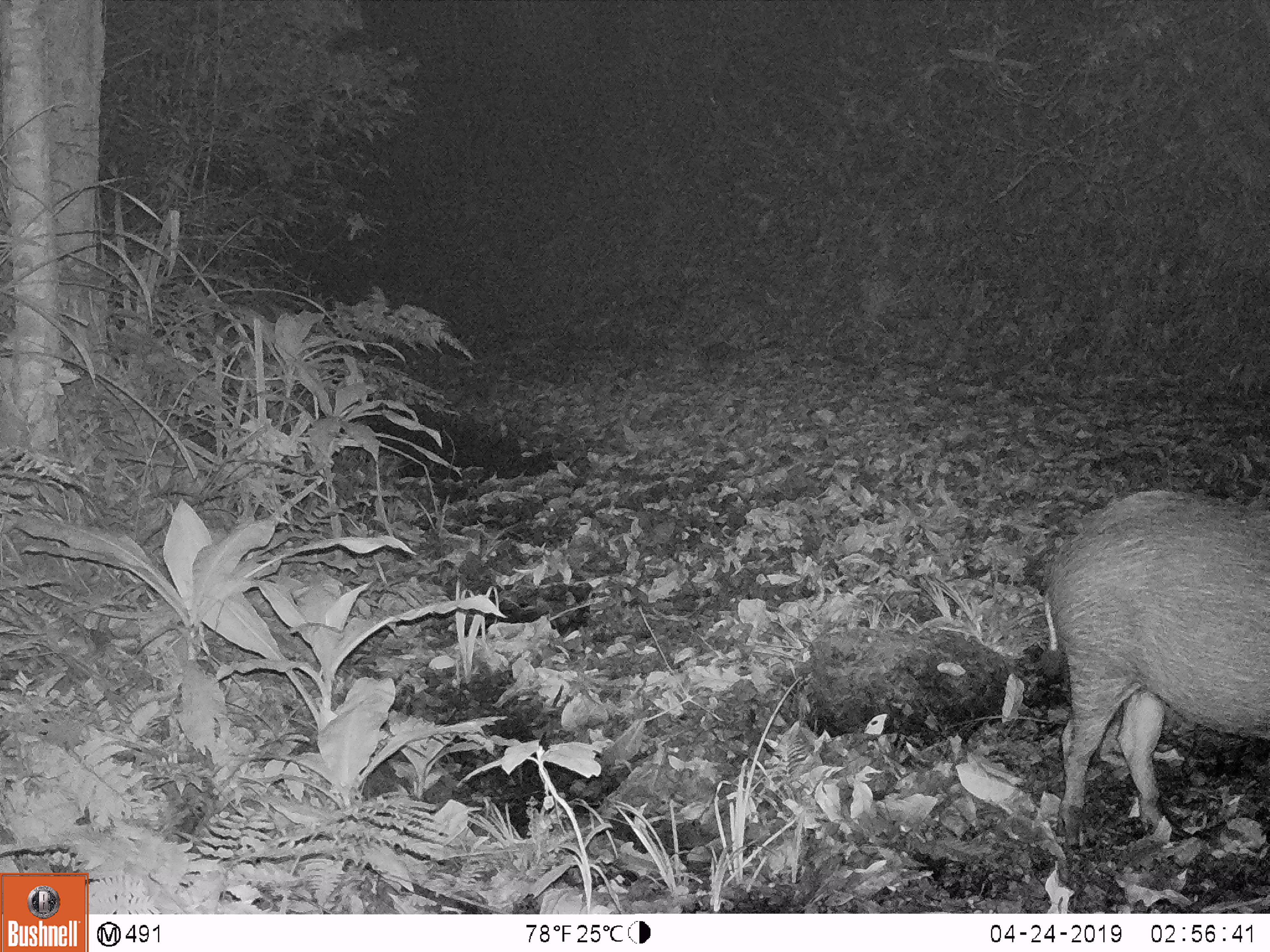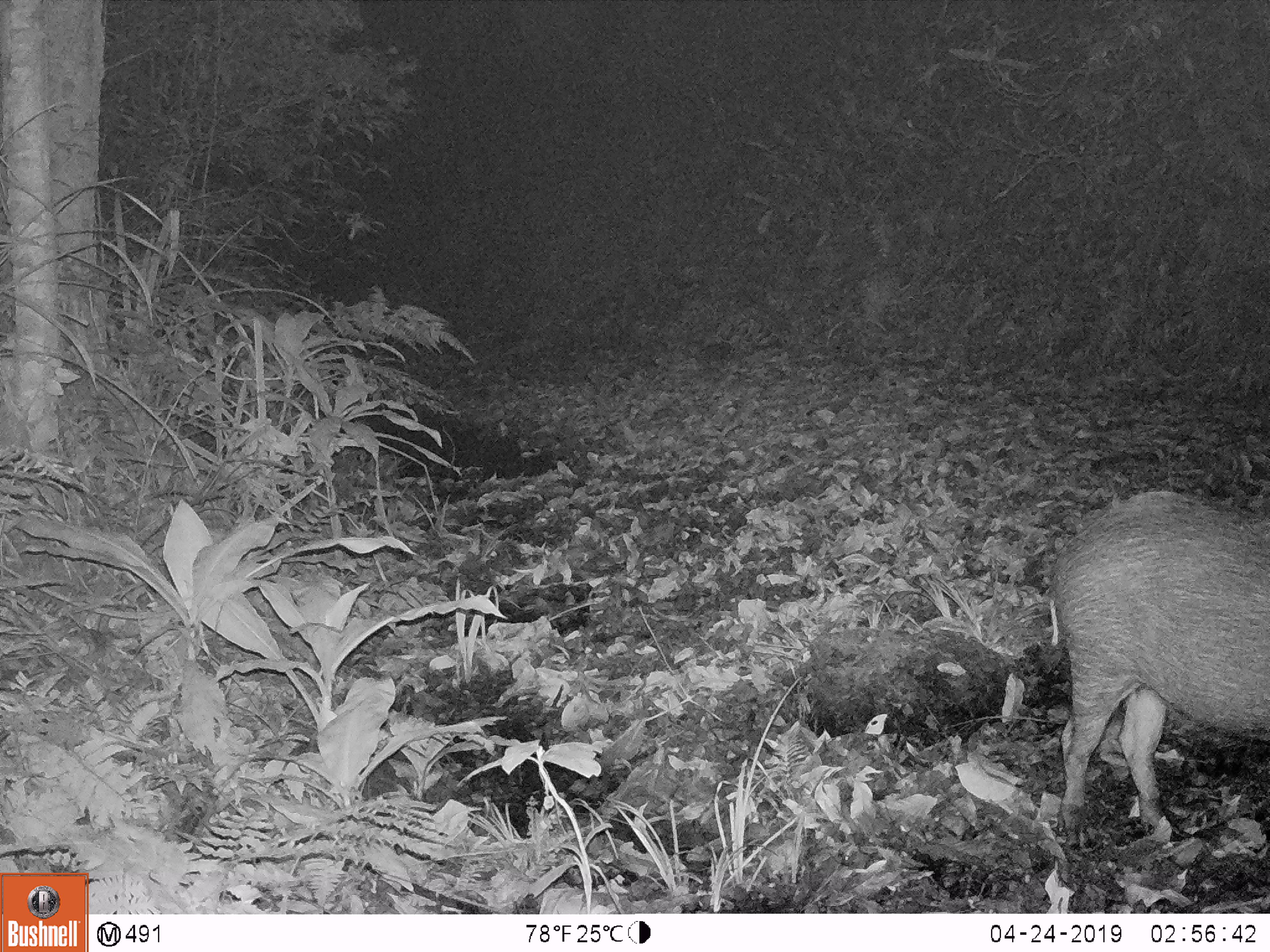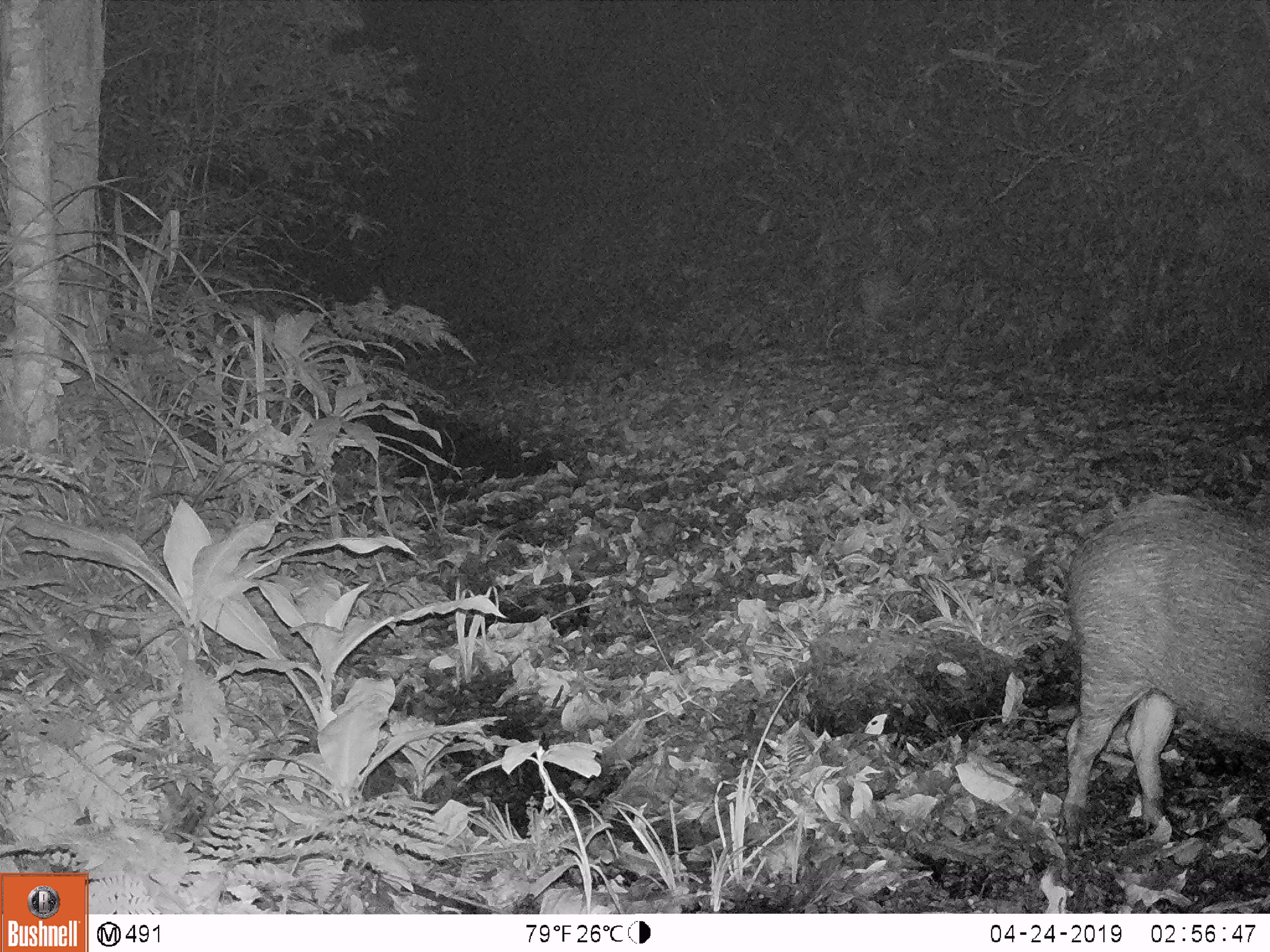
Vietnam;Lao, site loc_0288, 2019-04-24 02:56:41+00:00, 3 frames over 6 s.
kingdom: Animalia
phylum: Chordata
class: Mammalia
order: Artiodactyla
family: Suidae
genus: Sus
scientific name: Sus scrofa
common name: eurasian wild pig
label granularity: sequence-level